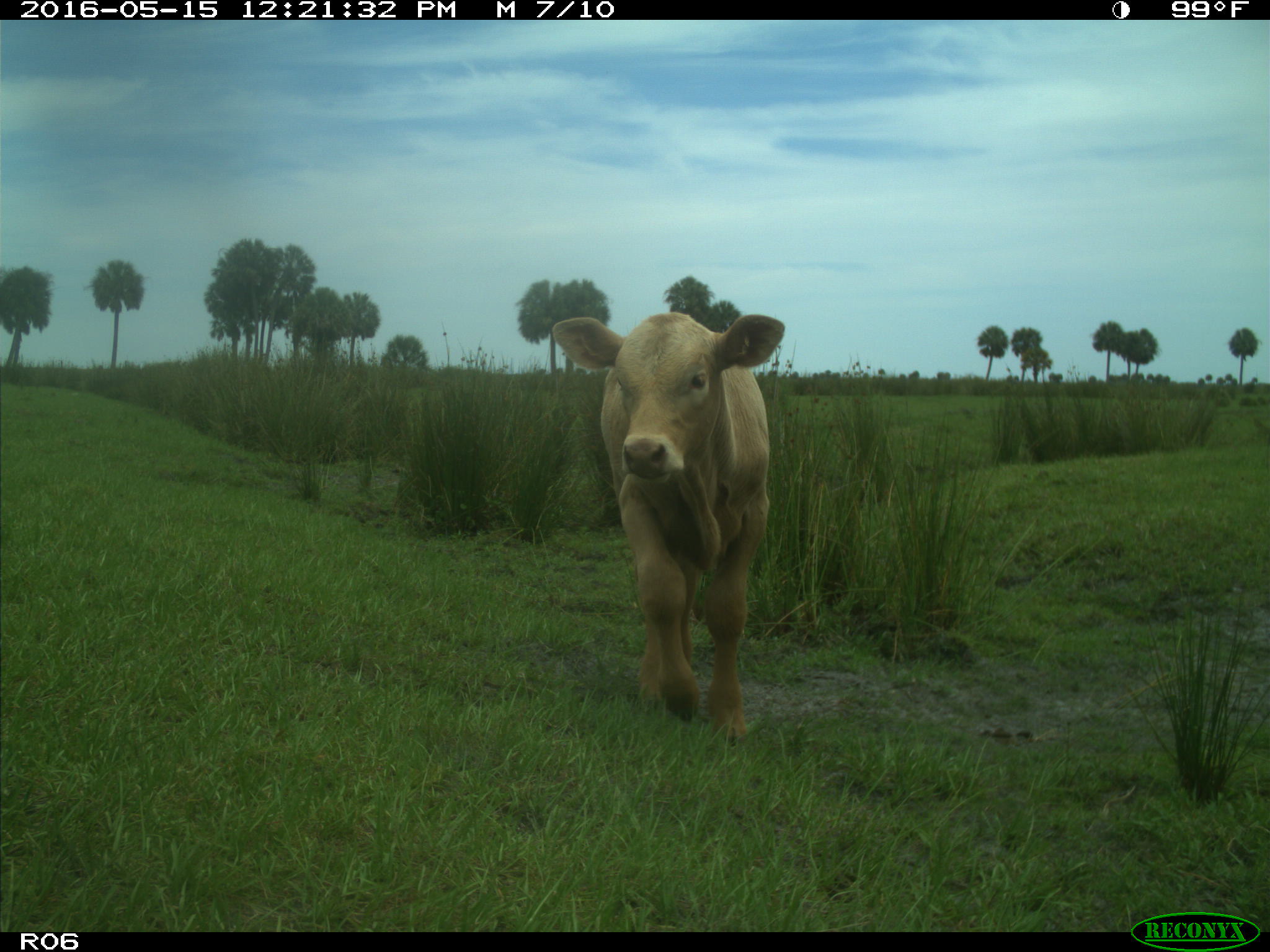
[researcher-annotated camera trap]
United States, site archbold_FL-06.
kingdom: Animalia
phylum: Chordata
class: Mammalia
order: Artiodactyla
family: Bovidae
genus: Bos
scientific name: Bos taurus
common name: domestic cow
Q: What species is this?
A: Bos taurus (domestic cow).